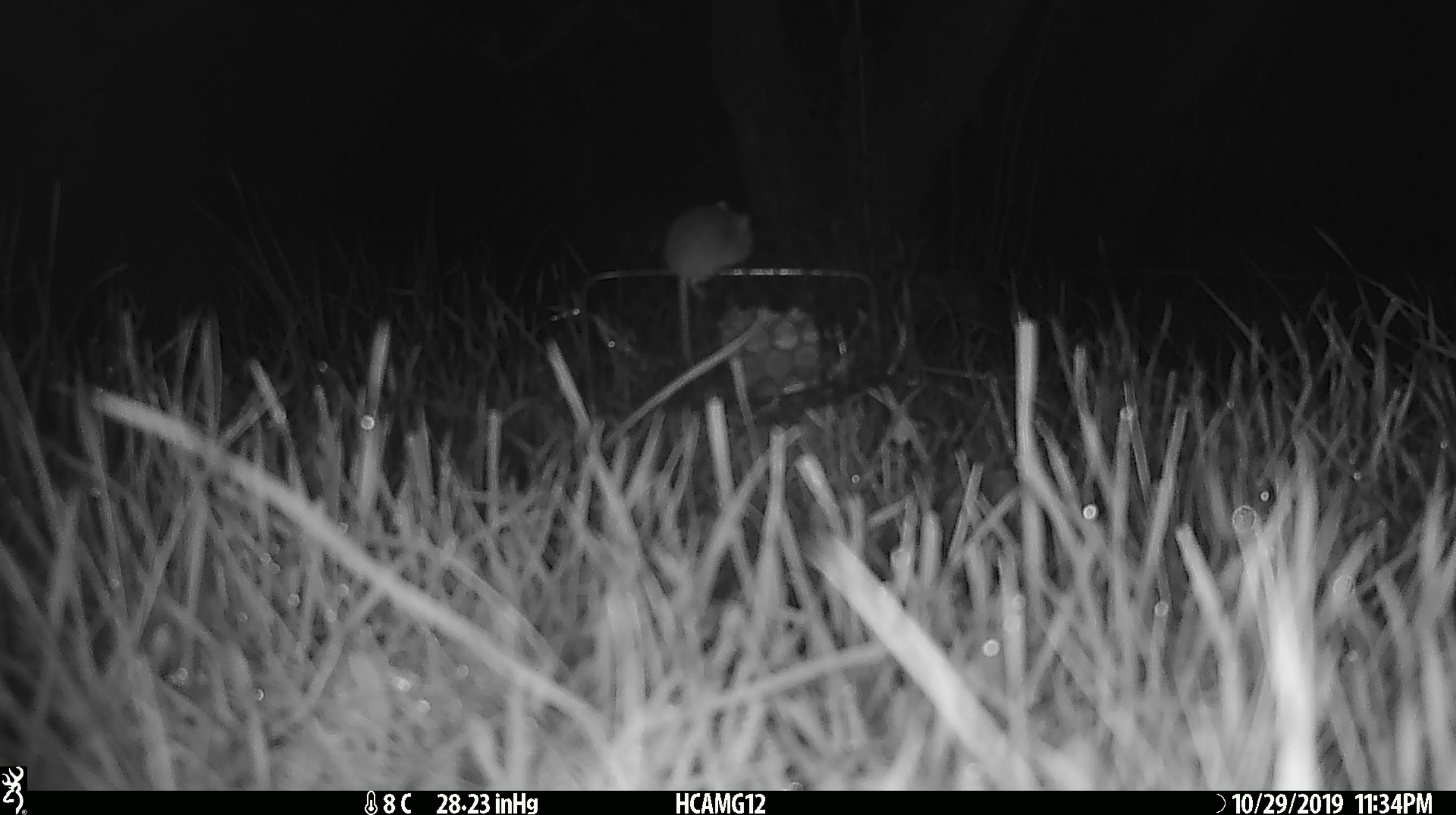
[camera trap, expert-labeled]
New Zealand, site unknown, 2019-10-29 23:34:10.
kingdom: Animalia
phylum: Chordata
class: Mammalia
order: Rodentia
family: Muridae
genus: Mus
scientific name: Mus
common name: mouse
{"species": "mouse (Mus)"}